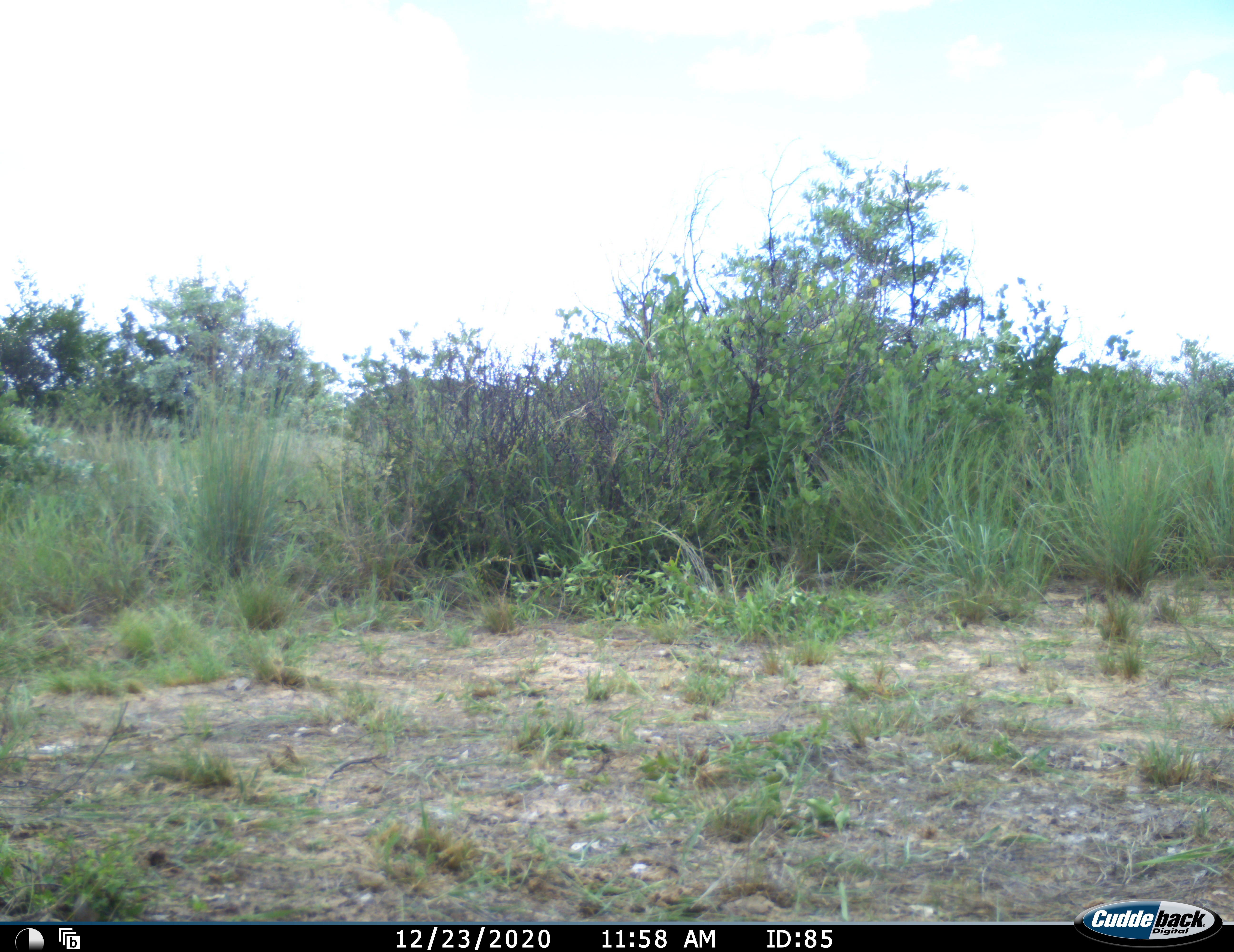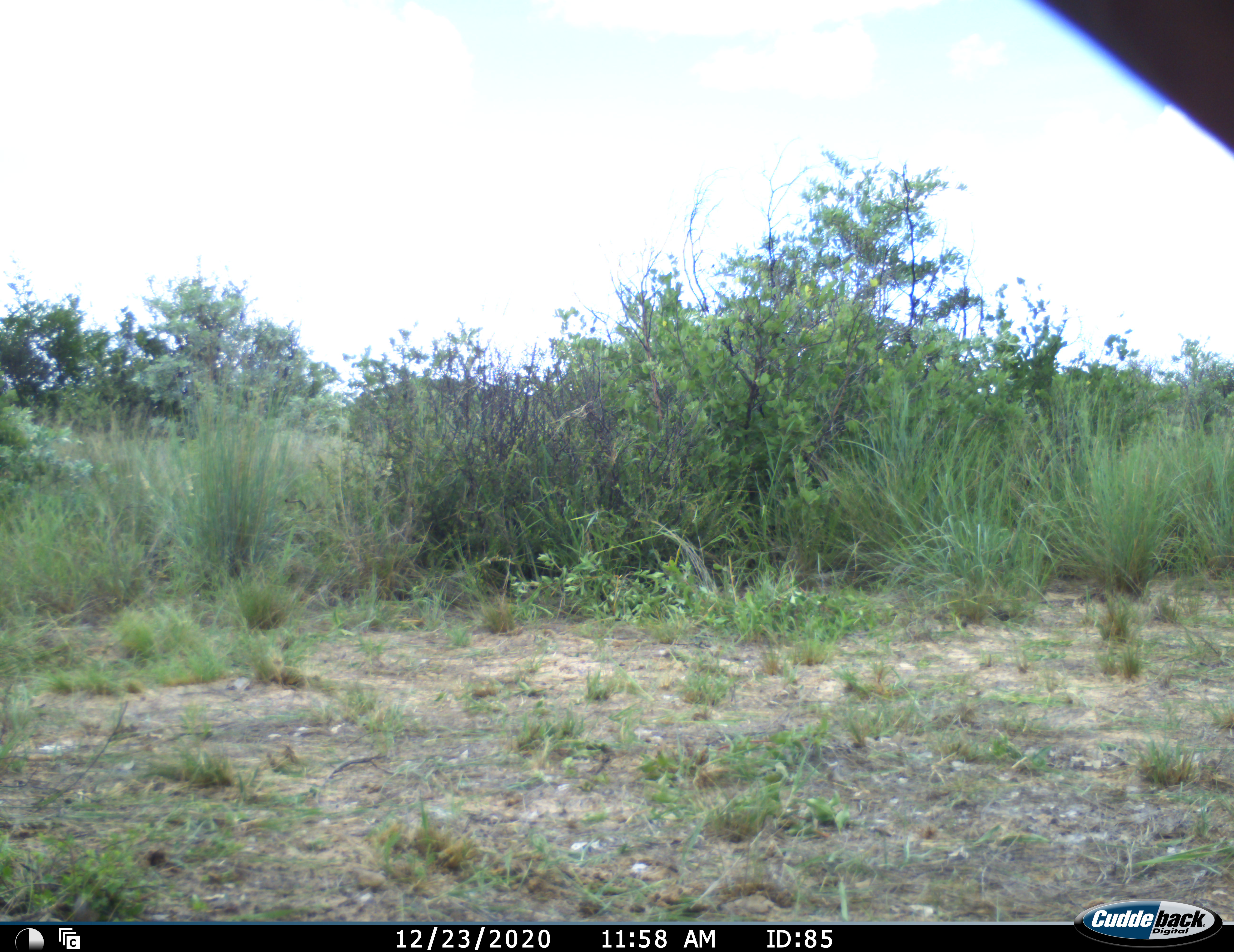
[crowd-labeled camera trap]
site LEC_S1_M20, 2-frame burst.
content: unidentified animal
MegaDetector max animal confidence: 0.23